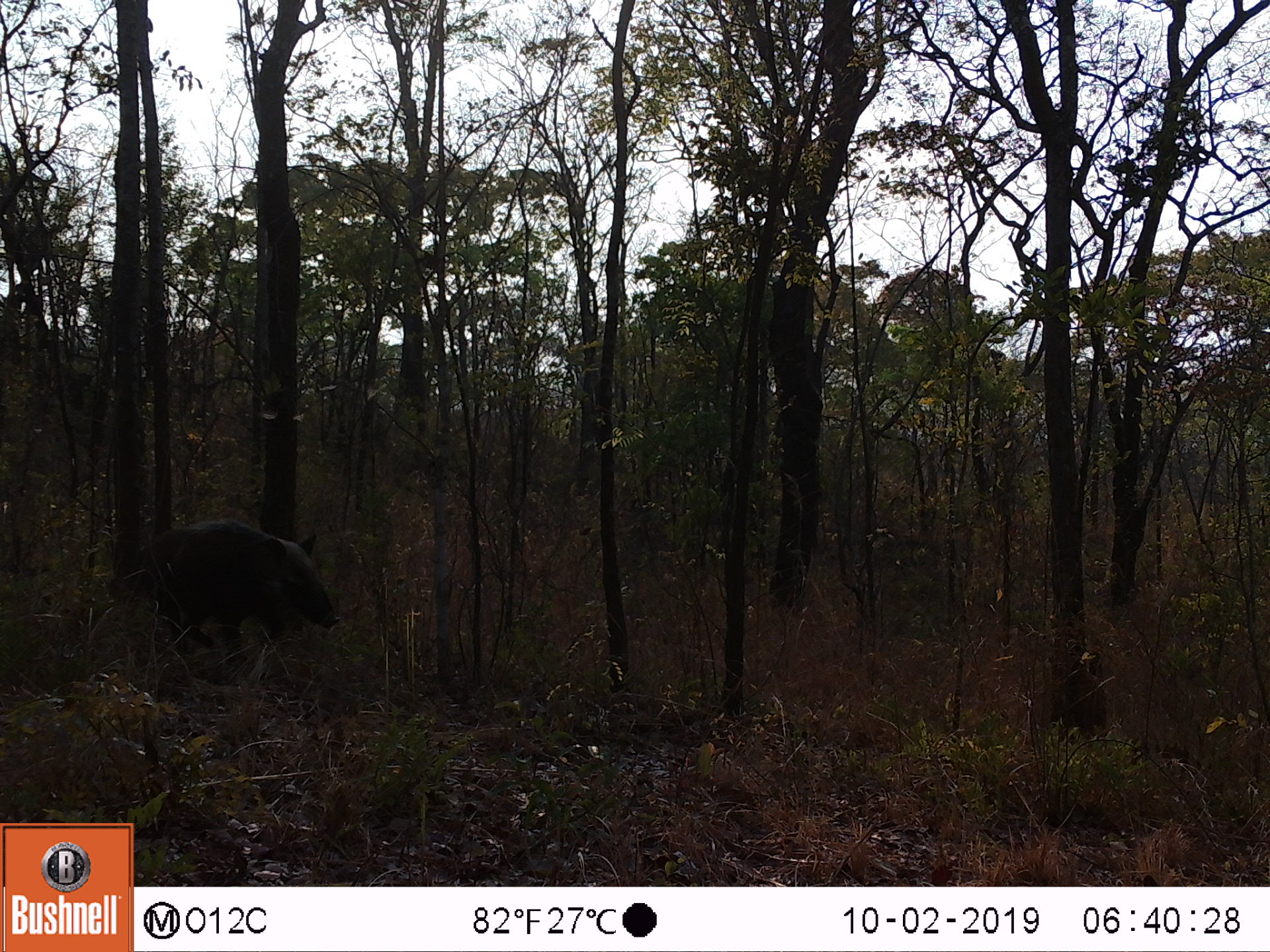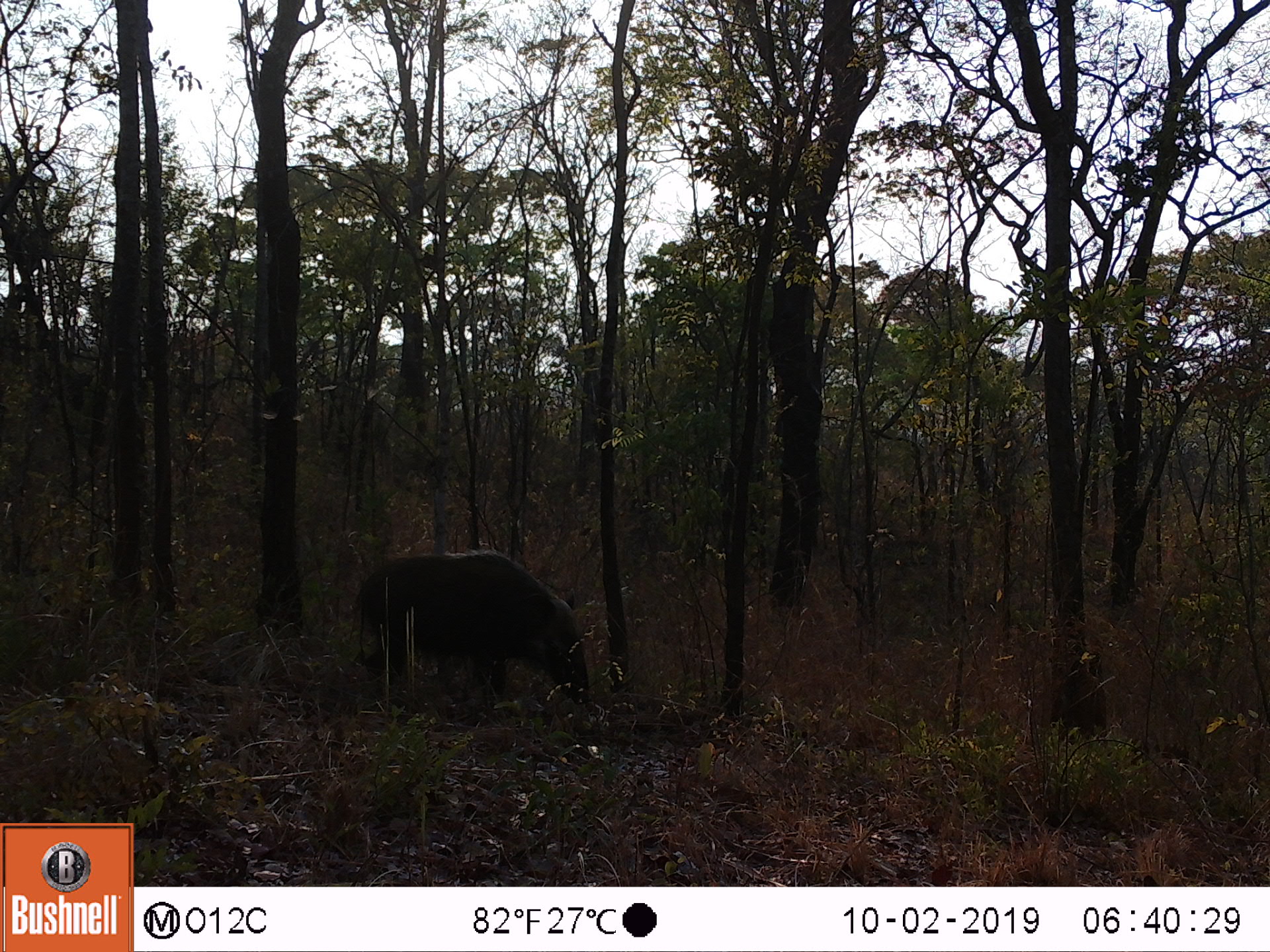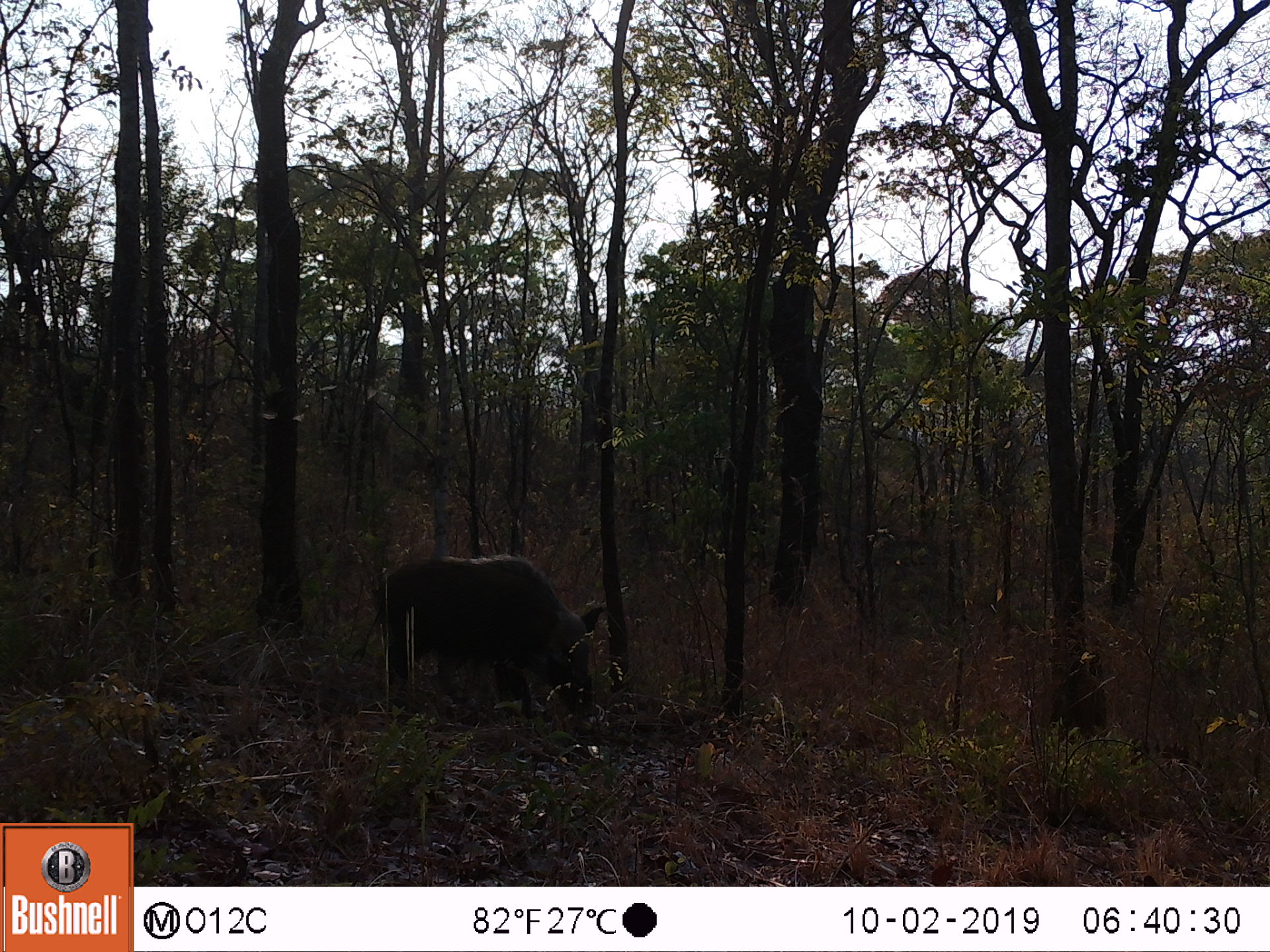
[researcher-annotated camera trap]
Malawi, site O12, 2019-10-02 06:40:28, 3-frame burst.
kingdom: Animalia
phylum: Chordata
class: Mammalia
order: Artiodactyla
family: Suidae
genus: Potamochoerus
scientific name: Potamochoerus larvatus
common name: bushpig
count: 1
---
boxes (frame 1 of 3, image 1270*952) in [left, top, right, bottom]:
bushpig: [112, 509, 348, 660]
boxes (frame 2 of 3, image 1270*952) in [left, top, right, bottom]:
bushpig: [350, 544, 609, 723]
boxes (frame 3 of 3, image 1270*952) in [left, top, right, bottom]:
bushpig: [346, 547, 611, 723]